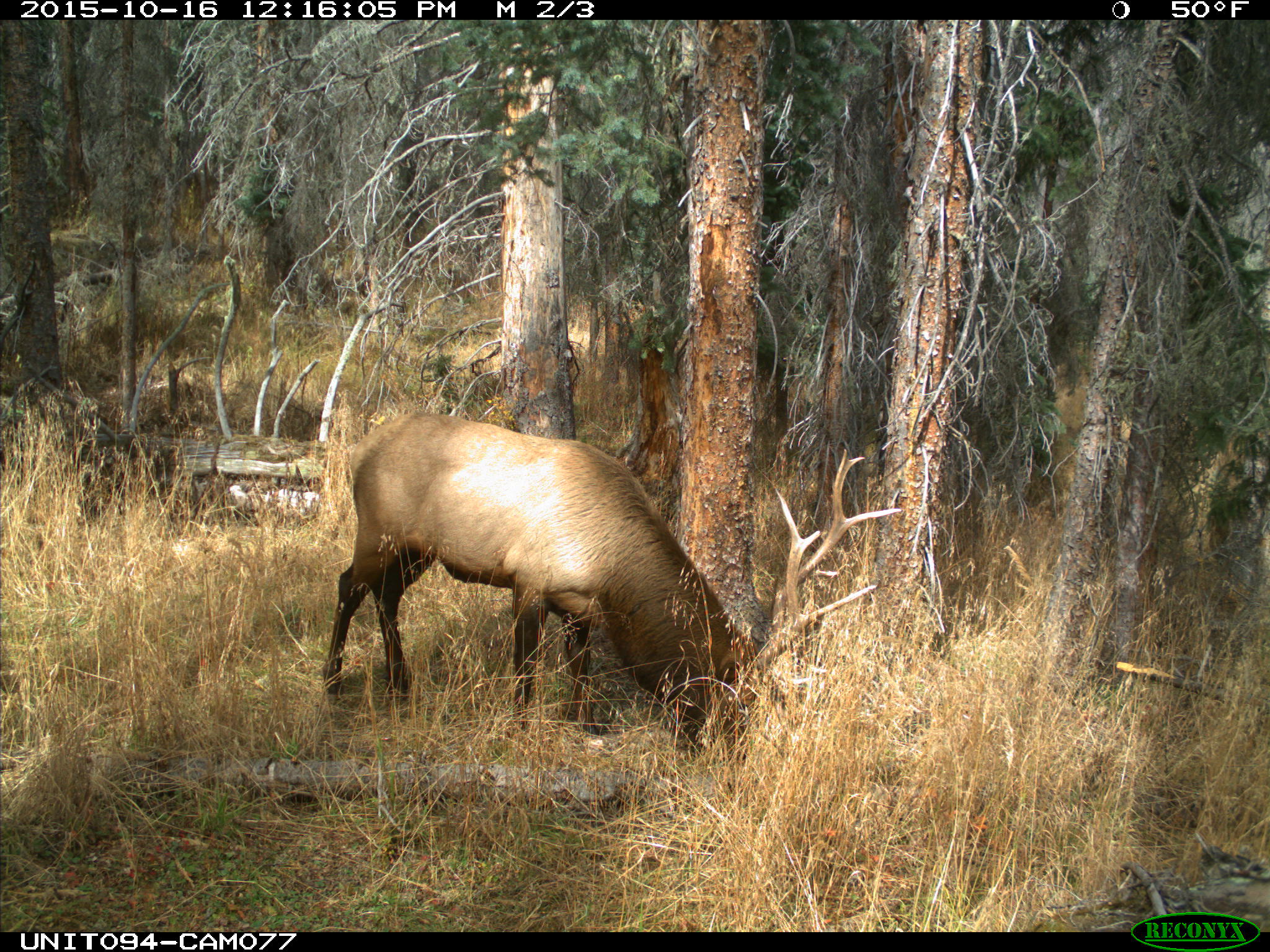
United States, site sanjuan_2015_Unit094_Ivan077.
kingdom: Animalia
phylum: Chordata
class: Mammalia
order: Artiodactyla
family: Cervidae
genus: Cervus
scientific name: Cervus elaphus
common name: red deer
Cervus elaphus (red deer).